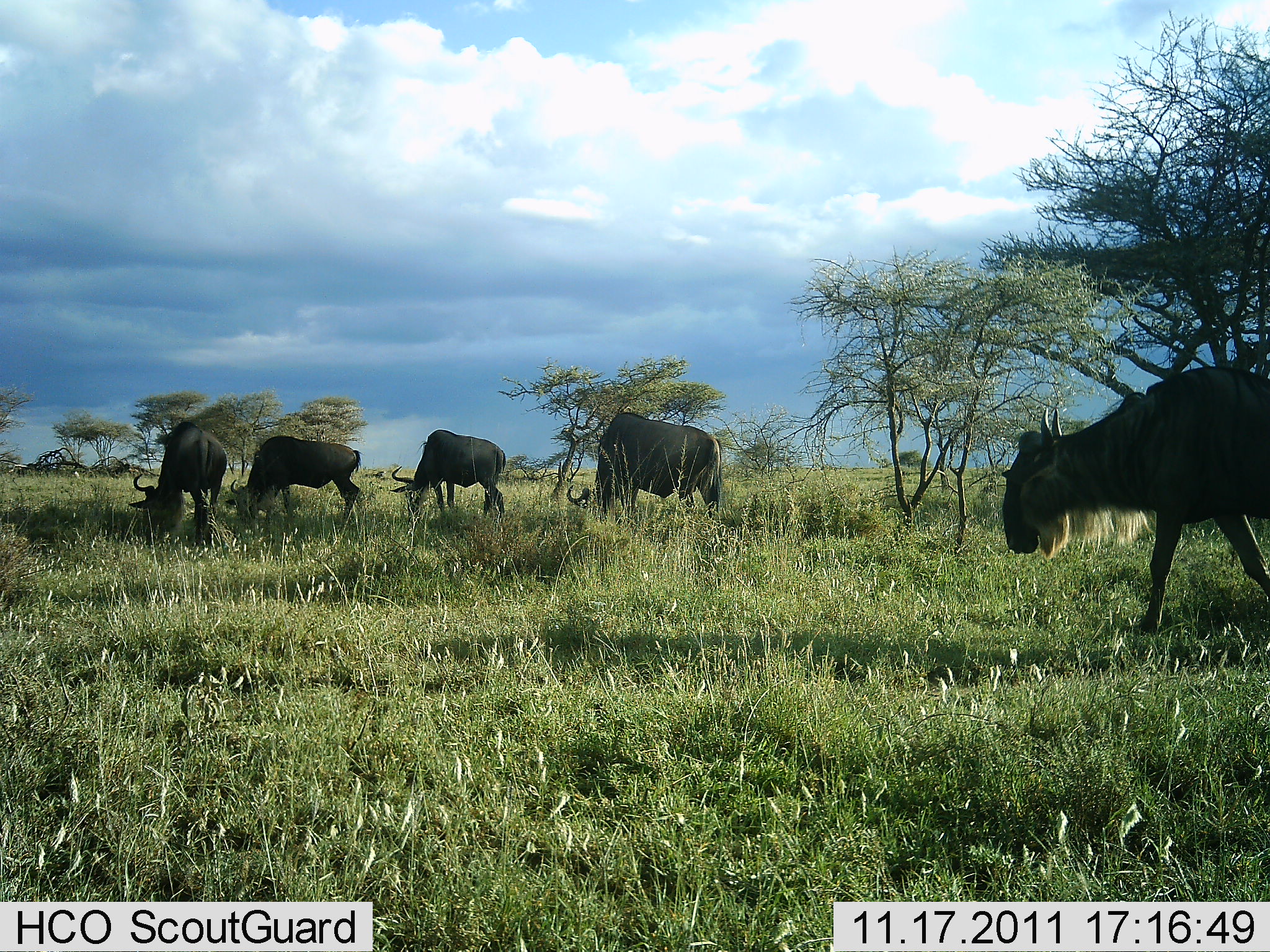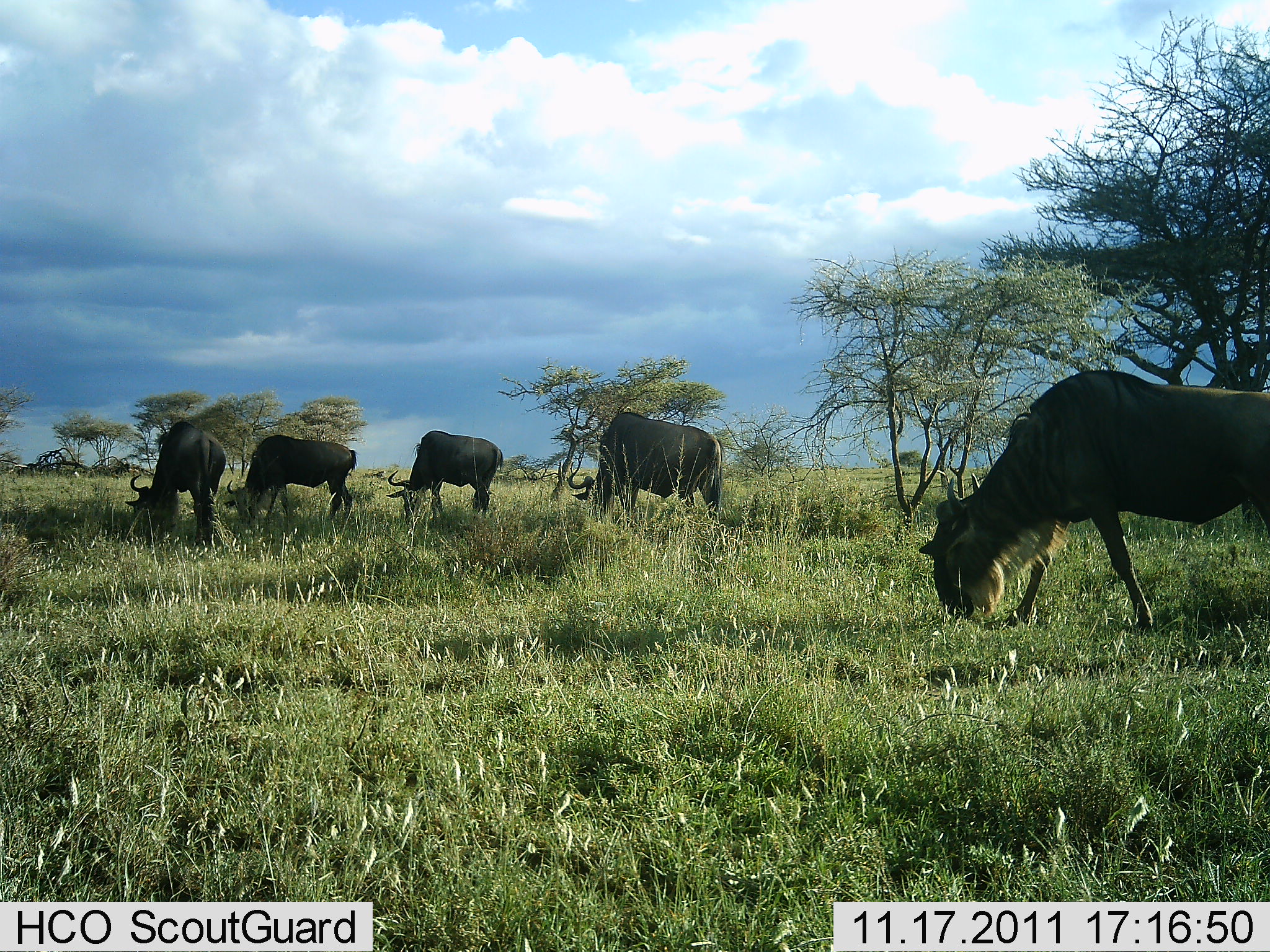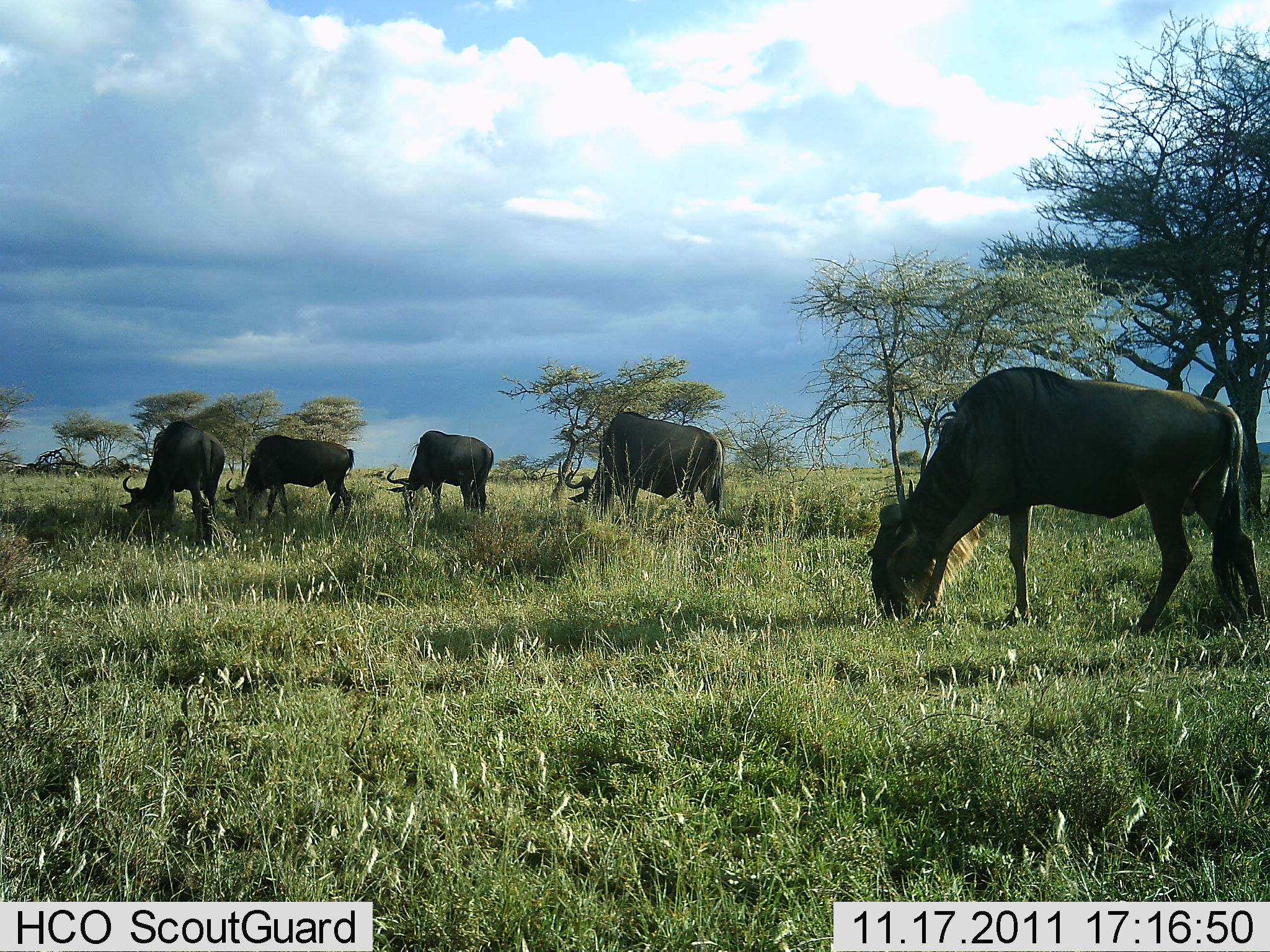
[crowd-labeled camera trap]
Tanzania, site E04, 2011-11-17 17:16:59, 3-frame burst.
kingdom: Animalia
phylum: Chordata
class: Mammalia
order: Artiodactyla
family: Bovidae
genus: Connochaetes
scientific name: Connochaetes taurinus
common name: blue wildebeest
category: wildebeest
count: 5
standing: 18%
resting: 0%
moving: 18%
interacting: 0%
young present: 0%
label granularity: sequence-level